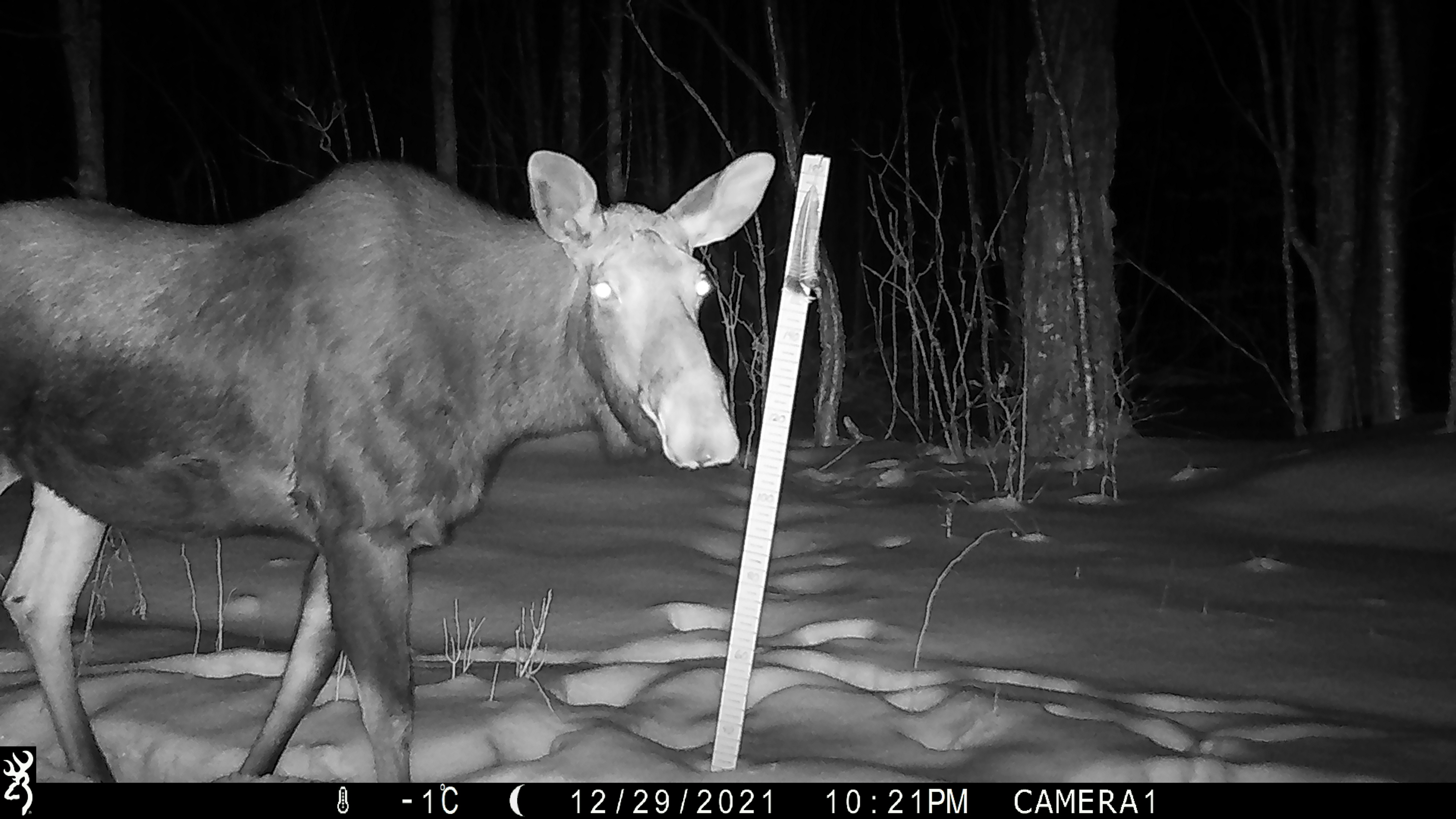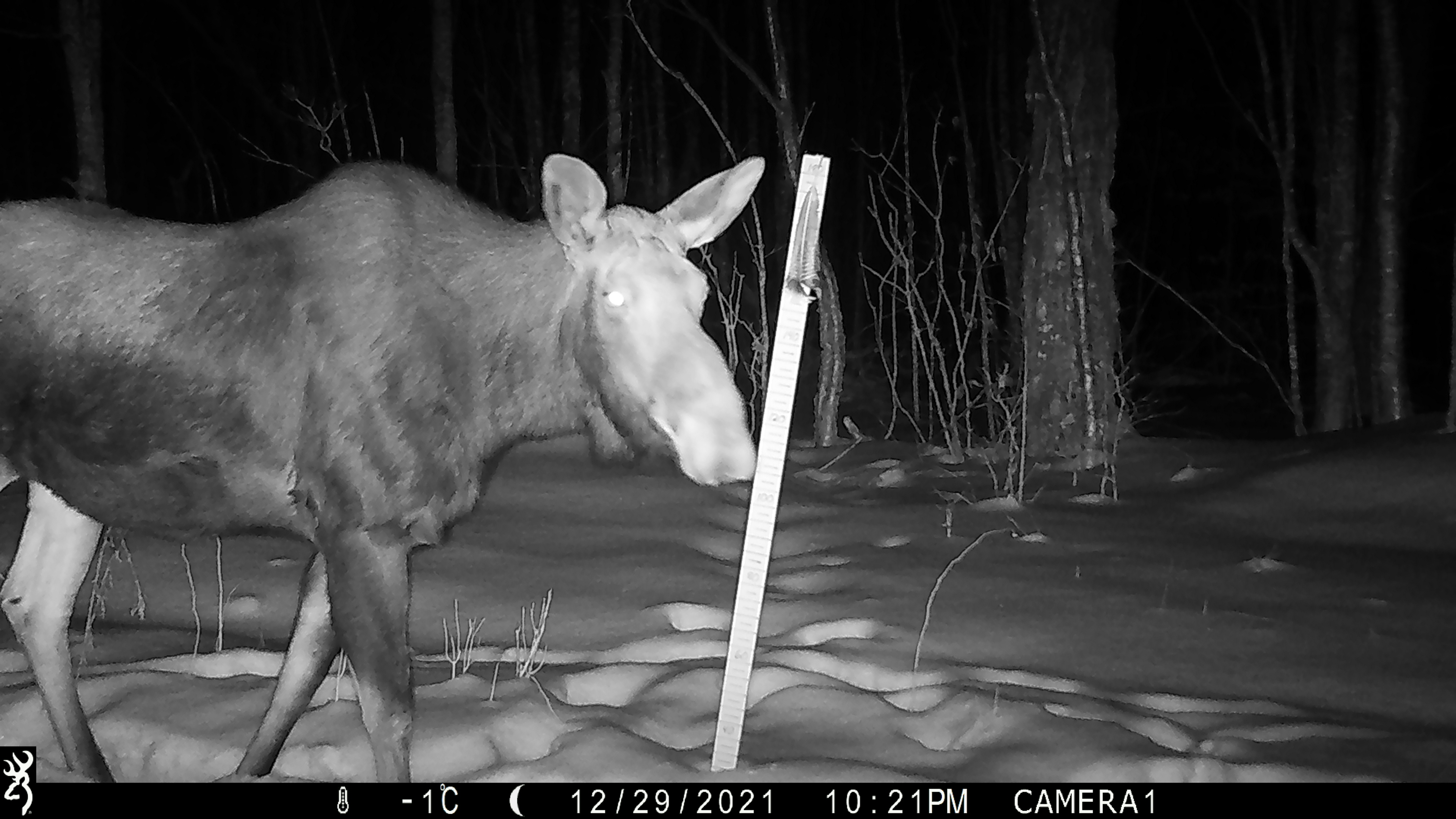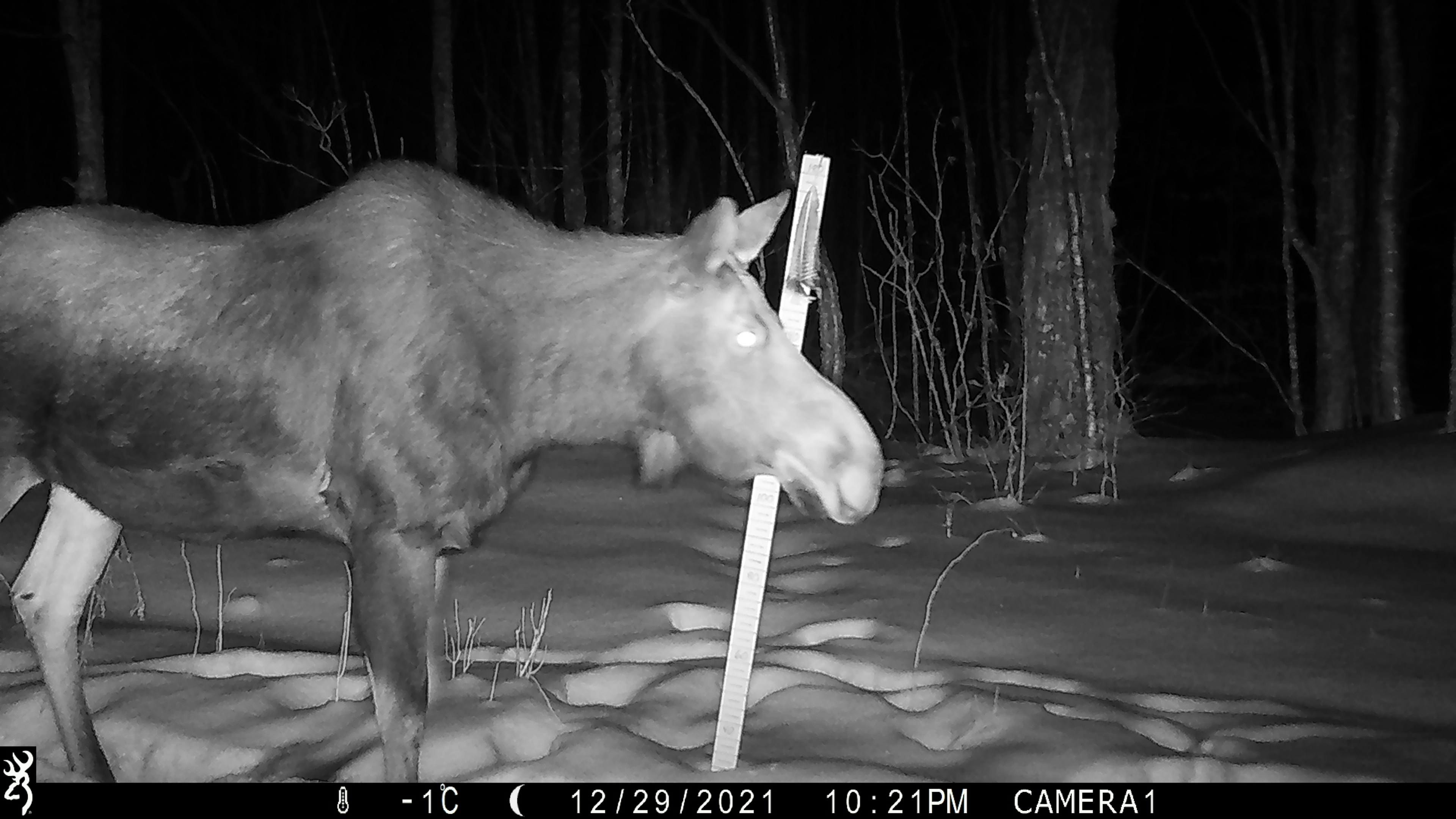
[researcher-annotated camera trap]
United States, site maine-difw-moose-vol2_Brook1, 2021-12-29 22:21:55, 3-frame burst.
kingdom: Animalia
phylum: Chordata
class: Mammalia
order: Artiodactyla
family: Cervidae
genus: Alces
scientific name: Alces alces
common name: moose